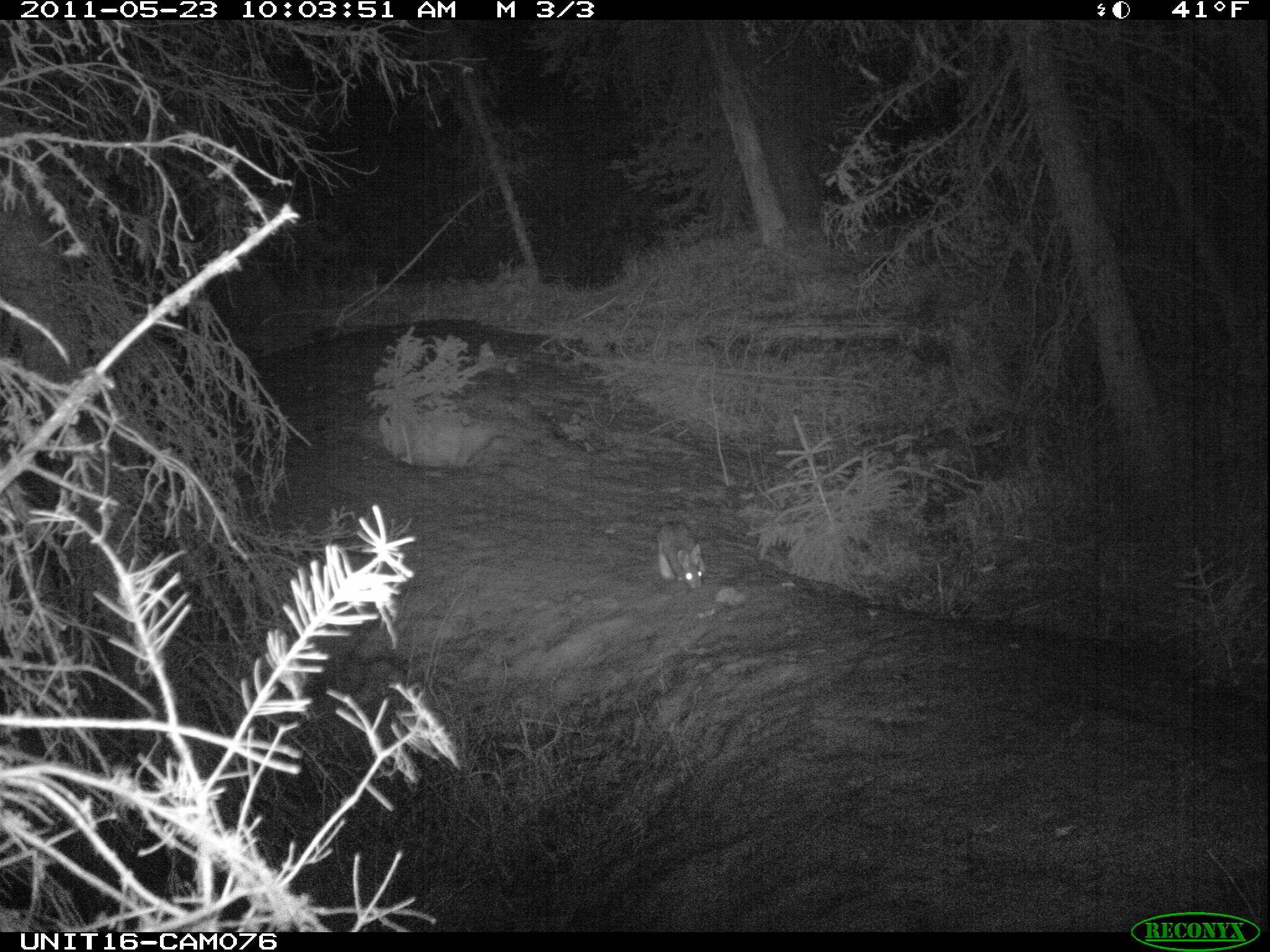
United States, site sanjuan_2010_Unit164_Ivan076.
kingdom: Animalia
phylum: Chordata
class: Mammalia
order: Lagomorpha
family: Leporidae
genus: Lepus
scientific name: Lepus americanus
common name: snowshoe hare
Lepus americanus (snowshoe hare).